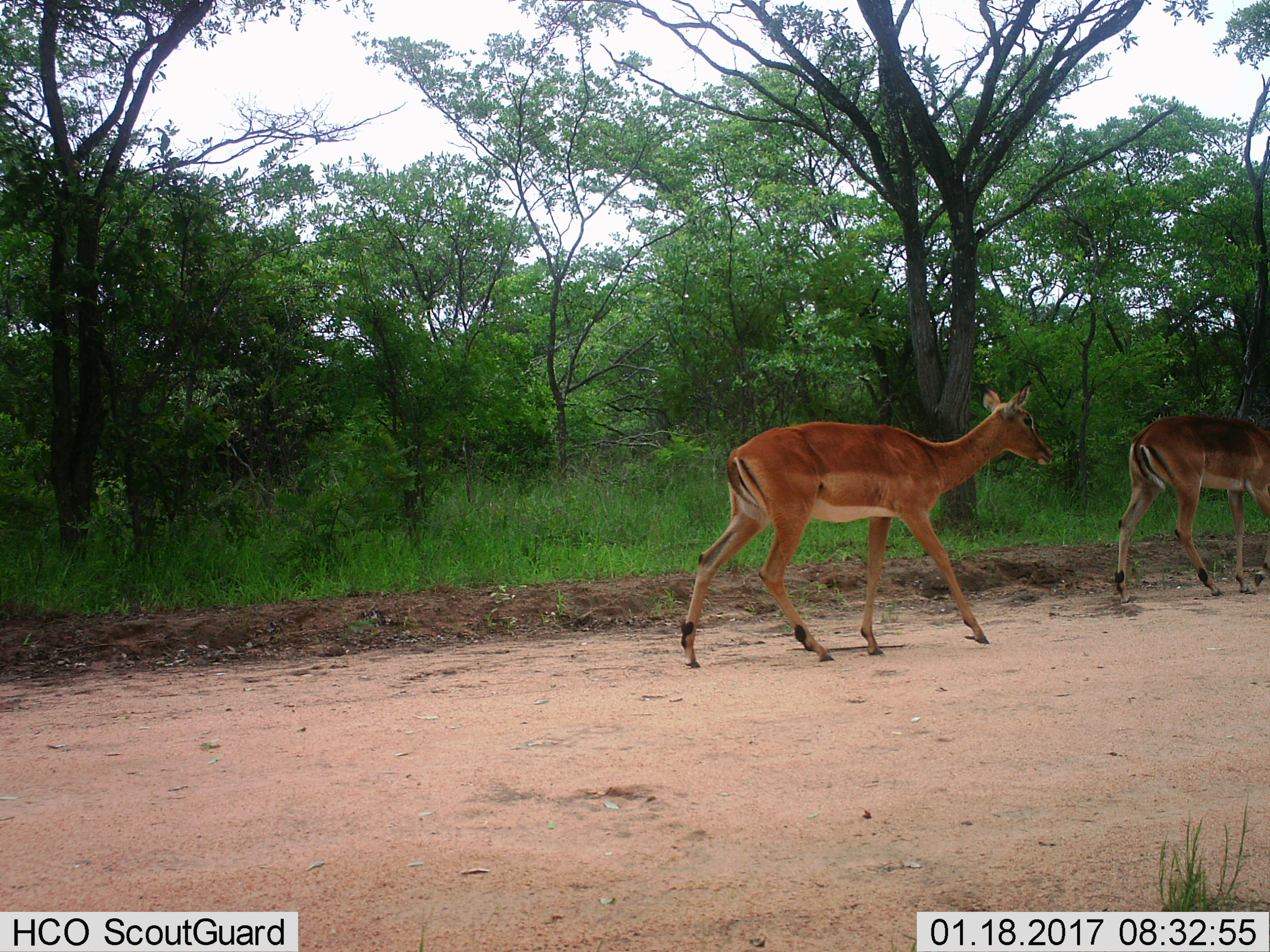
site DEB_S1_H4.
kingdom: Animalia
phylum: Chordata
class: Mammalia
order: Artiodactyla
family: Bovidae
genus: Aepyceros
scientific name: Aepyceros melampus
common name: impala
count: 2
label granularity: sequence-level